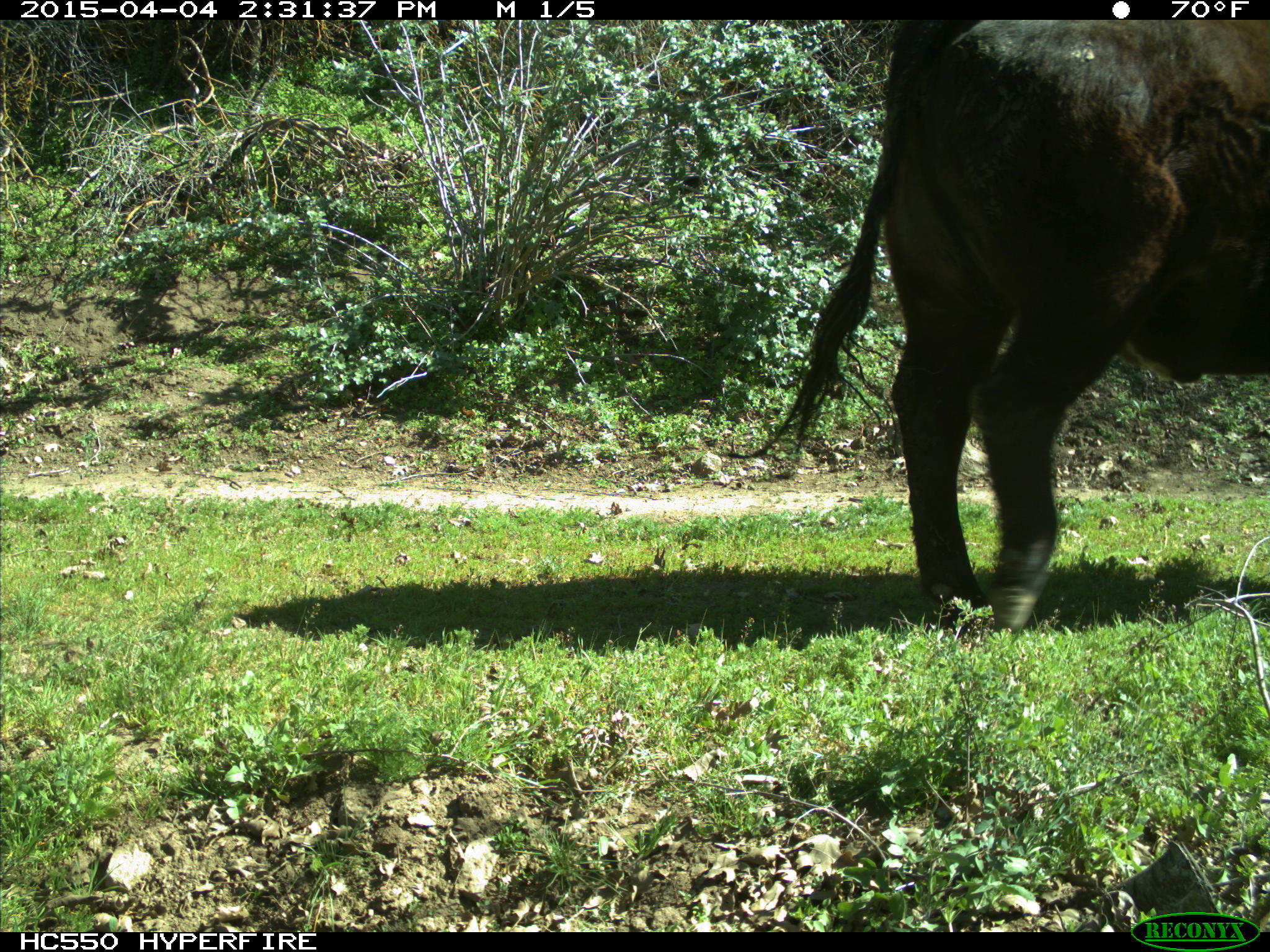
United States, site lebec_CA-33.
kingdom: Animalia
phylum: Chordata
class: Mammalia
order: Artiodactyla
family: Bovidae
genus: Bos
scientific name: Bos taurus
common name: domestic cow